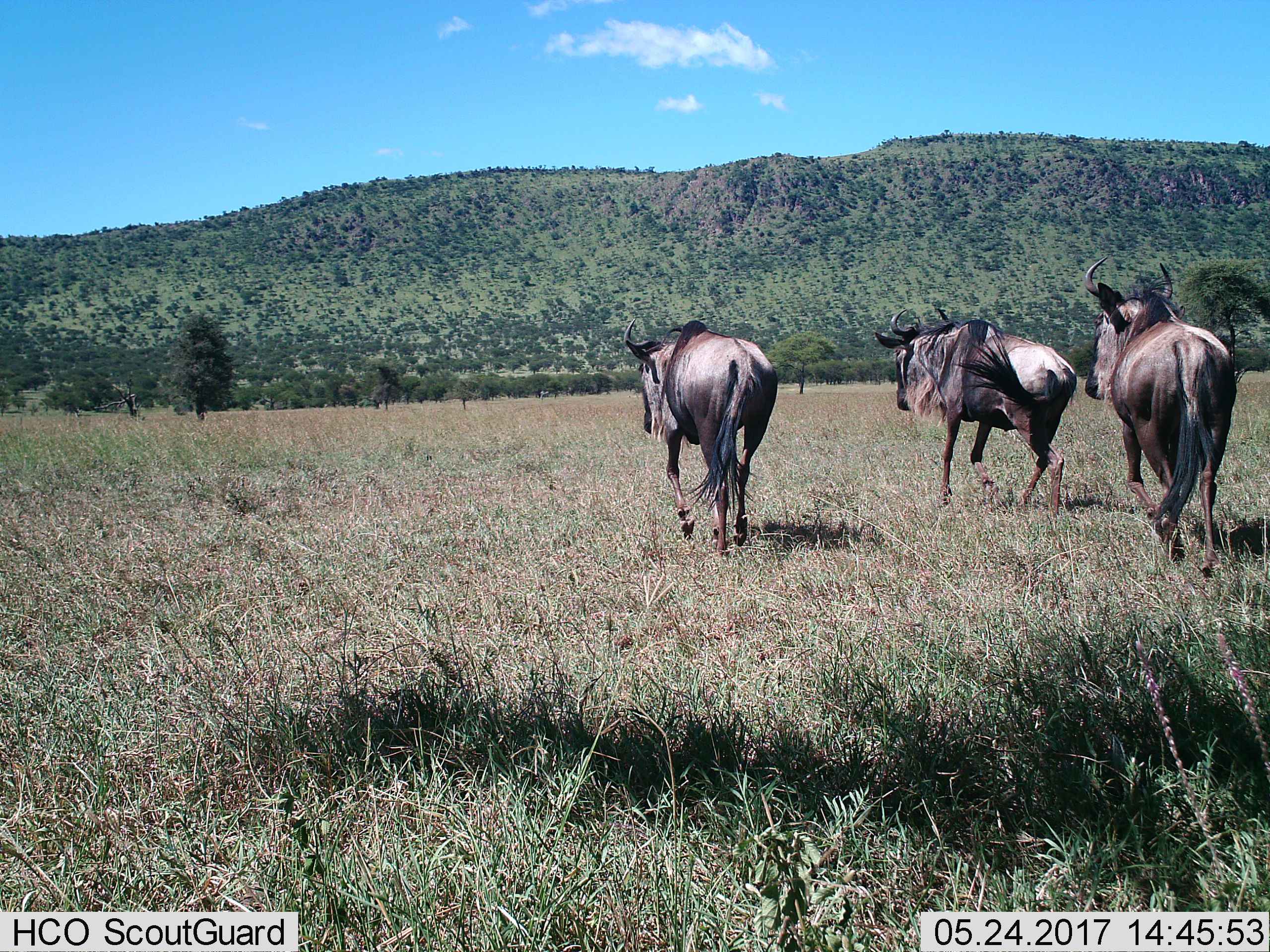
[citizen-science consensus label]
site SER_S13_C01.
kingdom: Animalia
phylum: Chordata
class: Mammalia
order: Artiodactyla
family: Bovidae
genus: Connochaetes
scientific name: Connochaetes taurinus taurinus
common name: blue wildebeest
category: wildebeestblue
Wildebeestblue (blue wildebeest) (Connochaetes taurinus taurinus), count 3. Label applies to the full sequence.